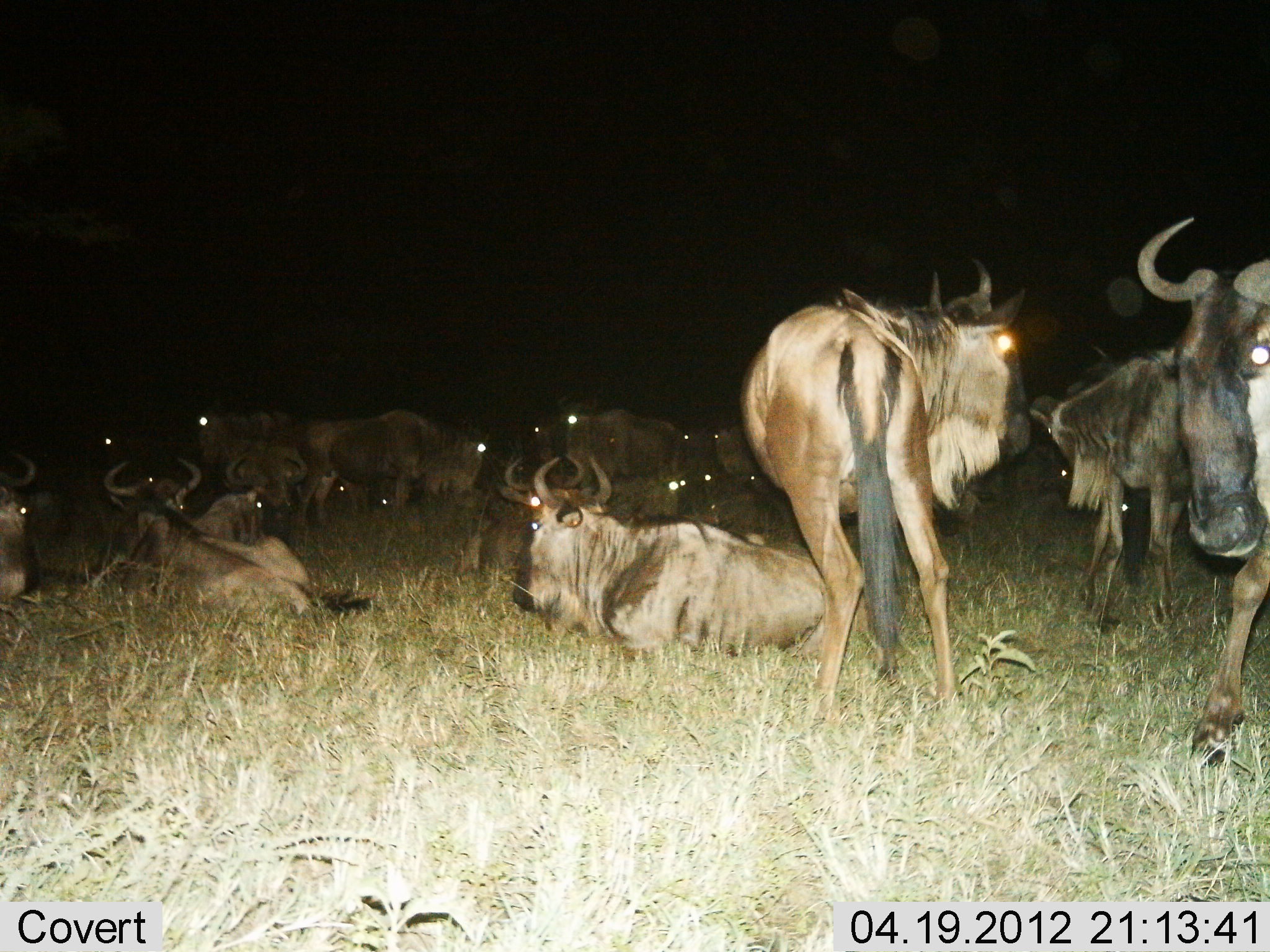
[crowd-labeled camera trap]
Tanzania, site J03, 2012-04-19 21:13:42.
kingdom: Animalia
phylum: Chordata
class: Mammalia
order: Artiodactyla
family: Bovidae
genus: Connochaetes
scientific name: Connochaetes taurinus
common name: blue wildebeest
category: wildebeest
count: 11-50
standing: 84%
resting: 100%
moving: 26%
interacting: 11%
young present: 0%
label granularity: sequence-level